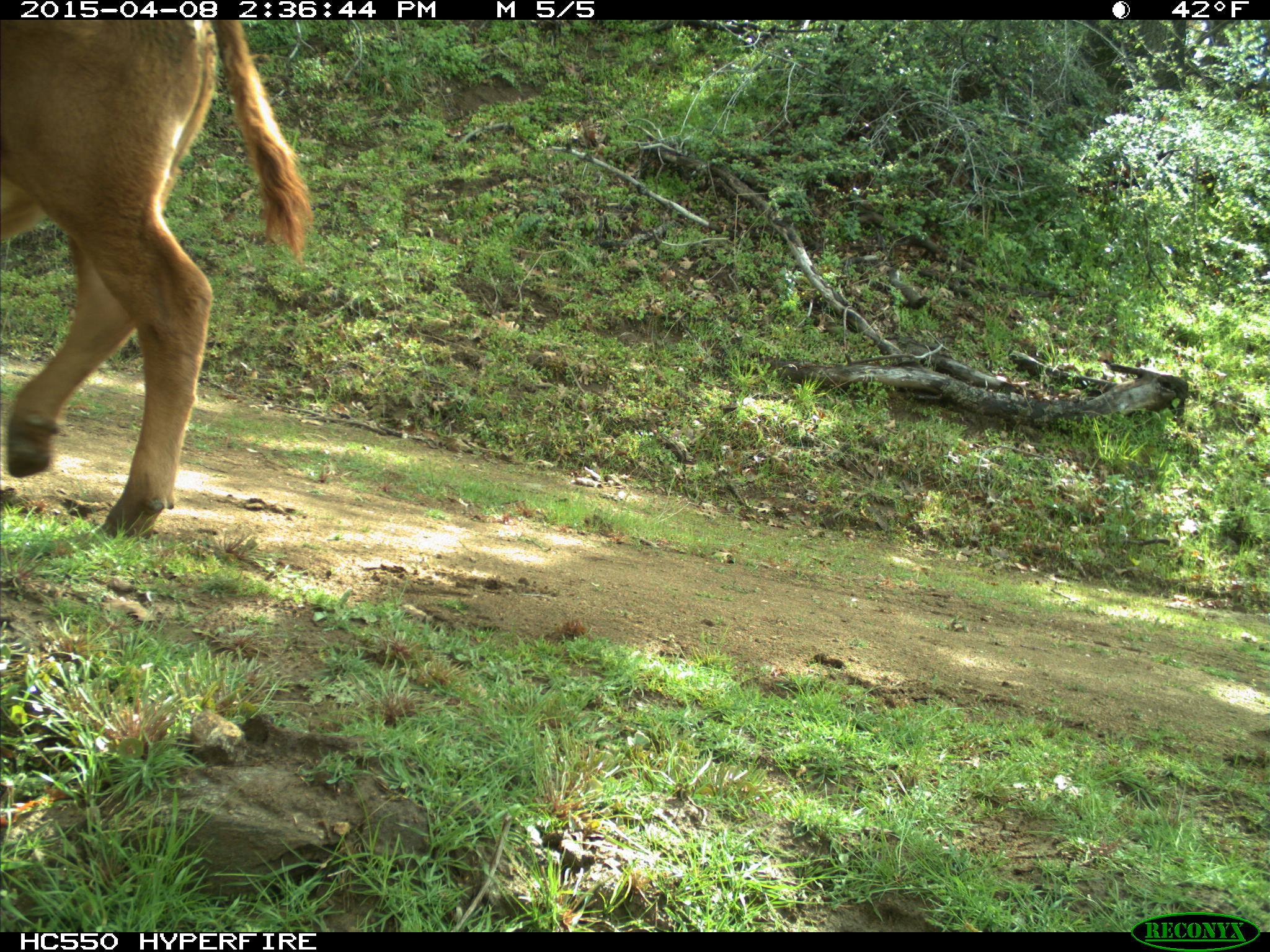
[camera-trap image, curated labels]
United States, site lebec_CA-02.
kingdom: Animalia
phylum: Chordata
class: Mammalia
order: Artiodactyla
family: Bovidae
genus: Bos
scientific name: Bos taurus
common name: domestic cow